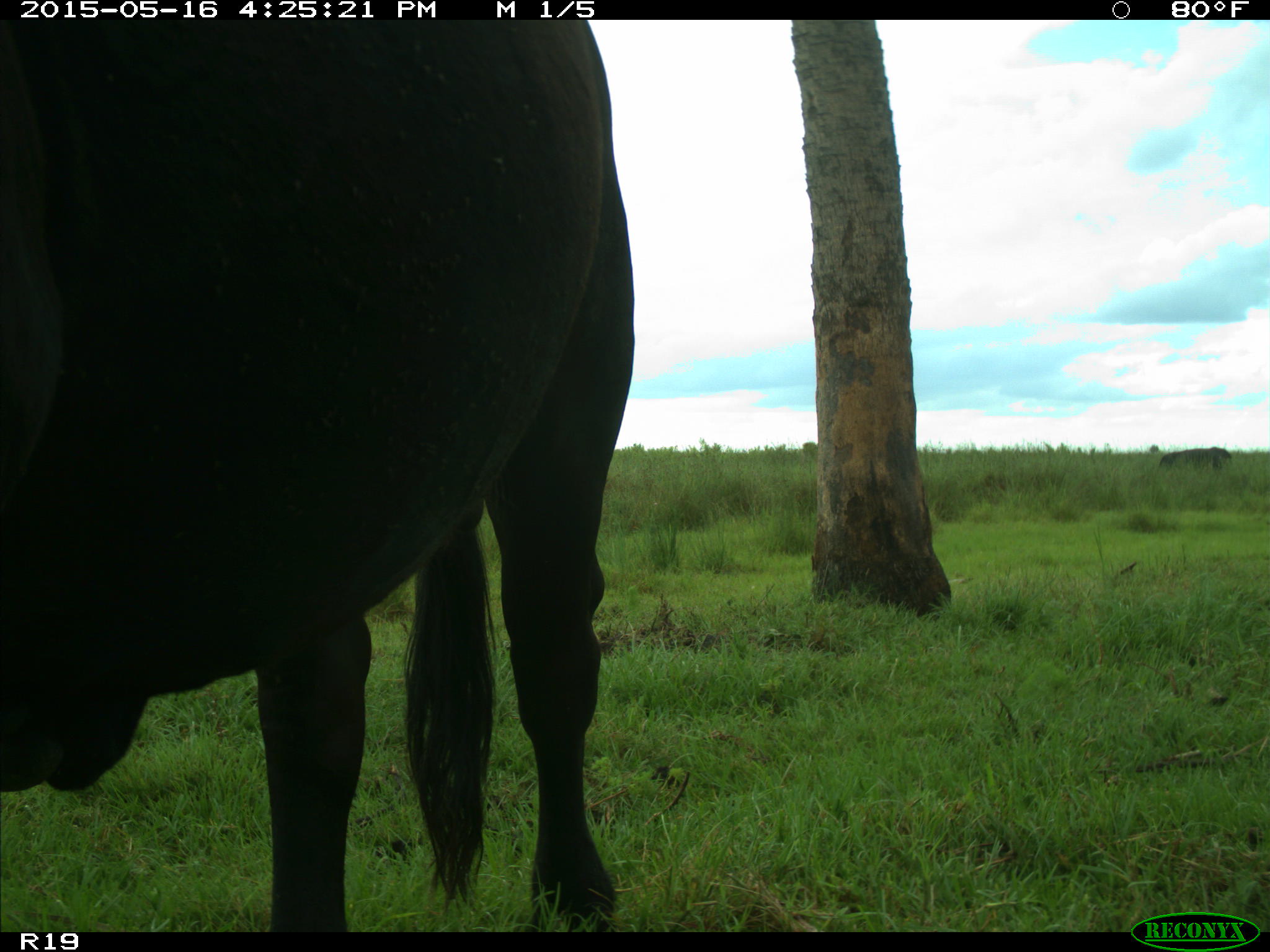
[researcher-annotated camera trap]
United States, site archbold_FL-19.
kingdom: Animalia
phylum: Chordata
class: Mammalia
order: Artiodactyla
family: Bovidae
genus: Bos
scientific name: Bos taurus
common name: domestic cow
Bos taurus (domestic cow).